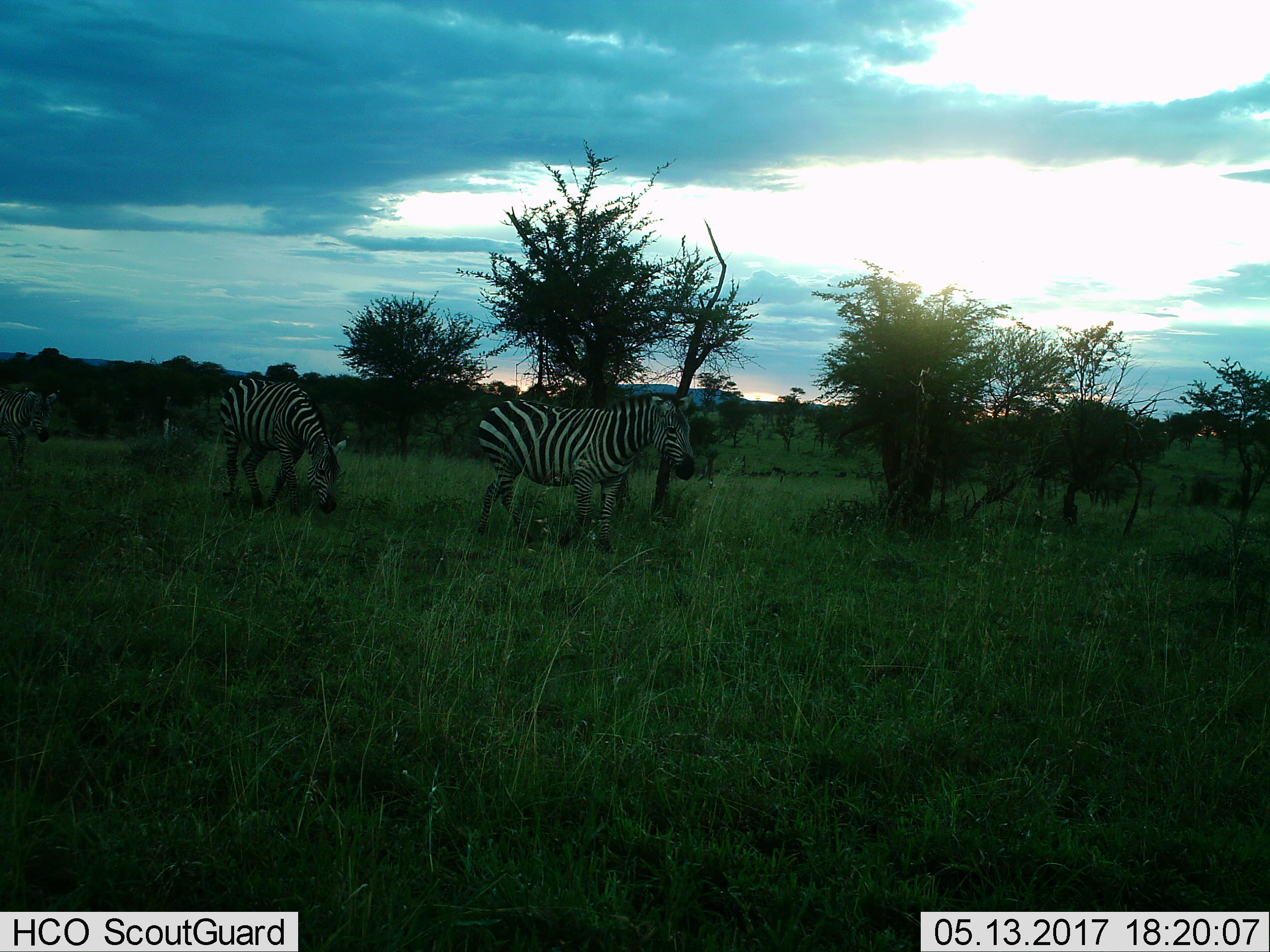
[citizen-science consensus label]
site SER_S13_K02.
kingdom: Animalia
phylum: Chordata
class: Mammalia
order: Perissodactyla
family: Equidae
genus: Equus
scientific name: Equus quagga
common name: plains zebra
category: zebraplains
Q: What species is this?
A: Zebraplains (plains zebra) (Equus quagga).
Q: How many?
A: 3.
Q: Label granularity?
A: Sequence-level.